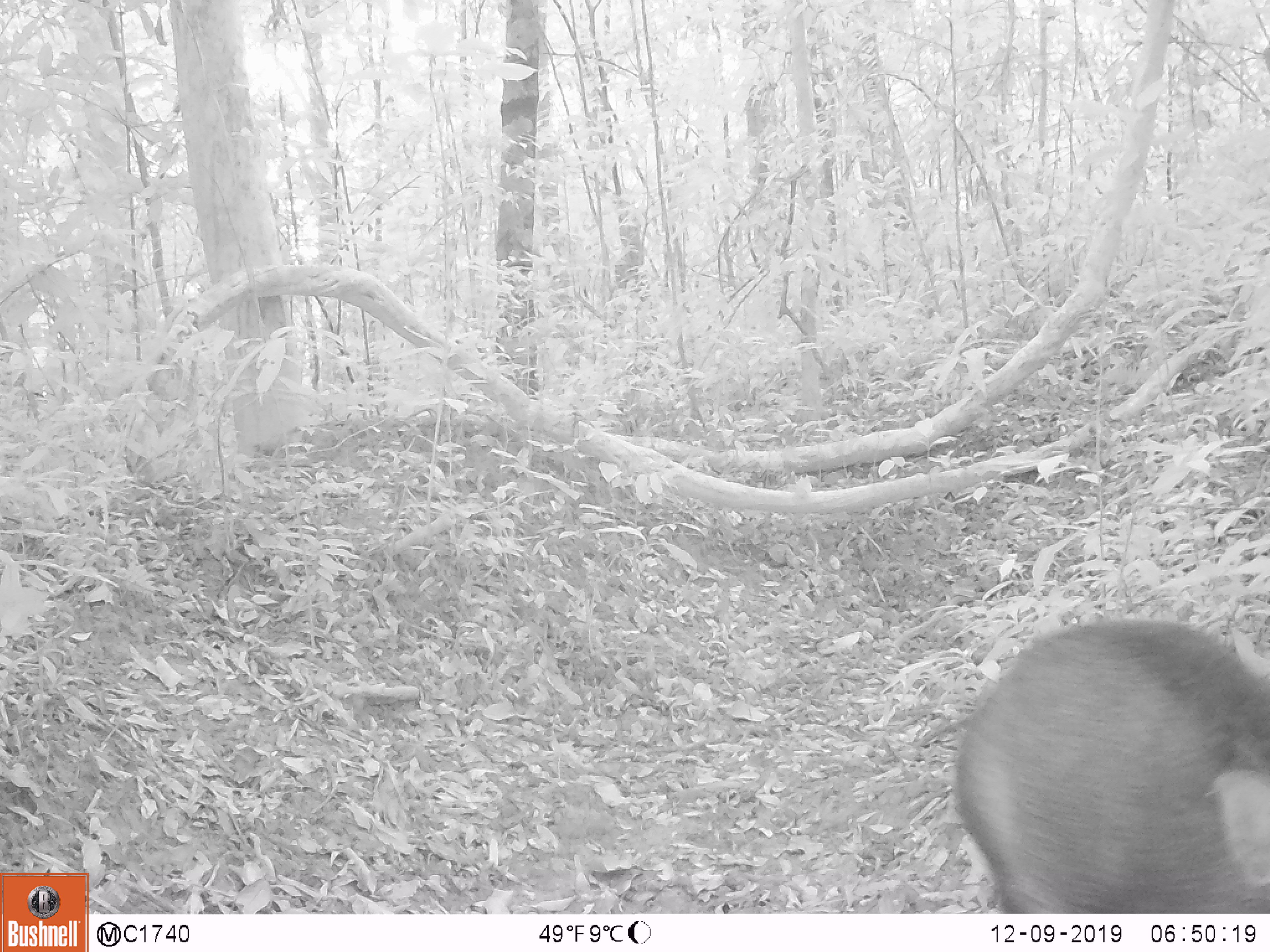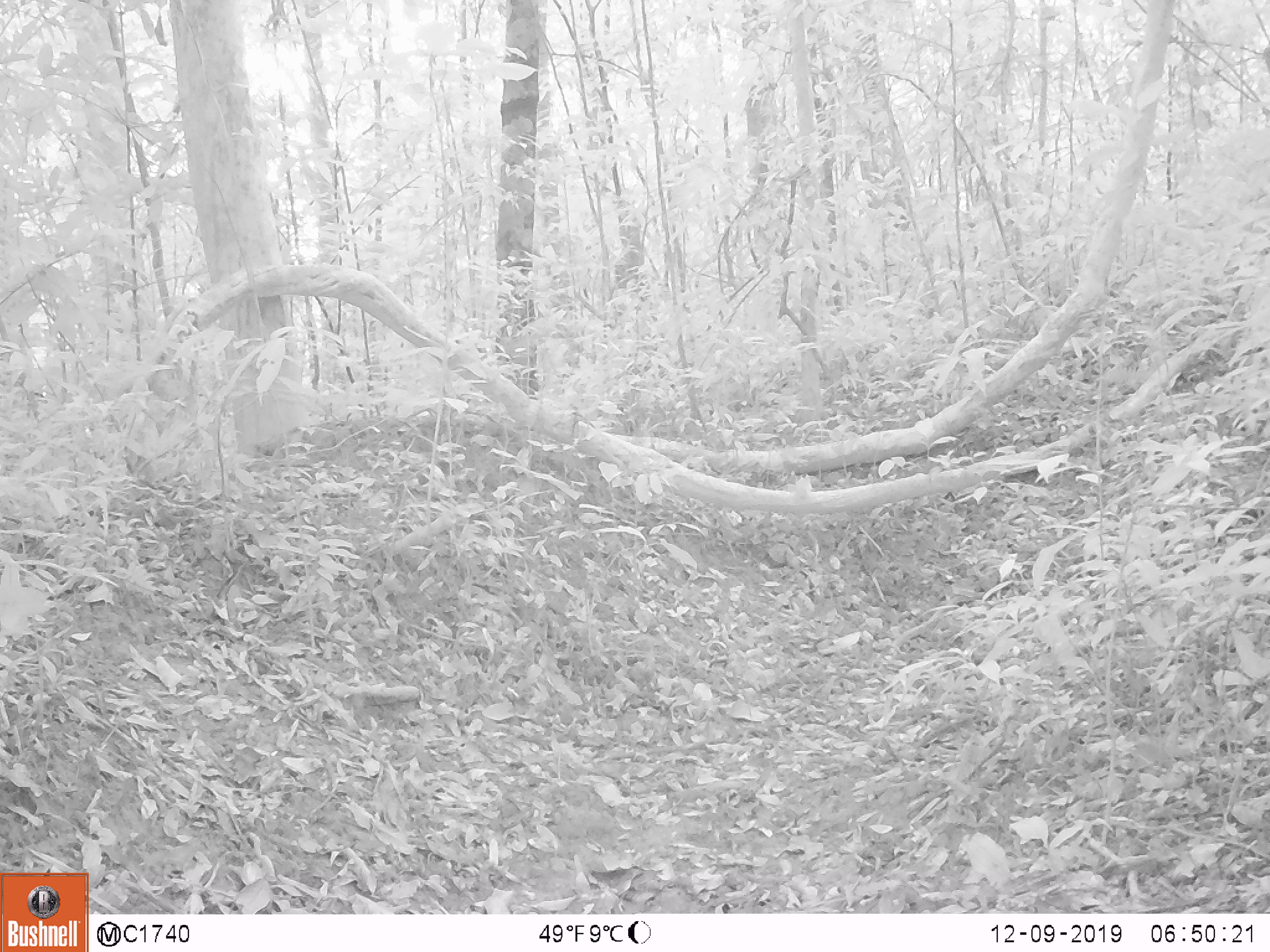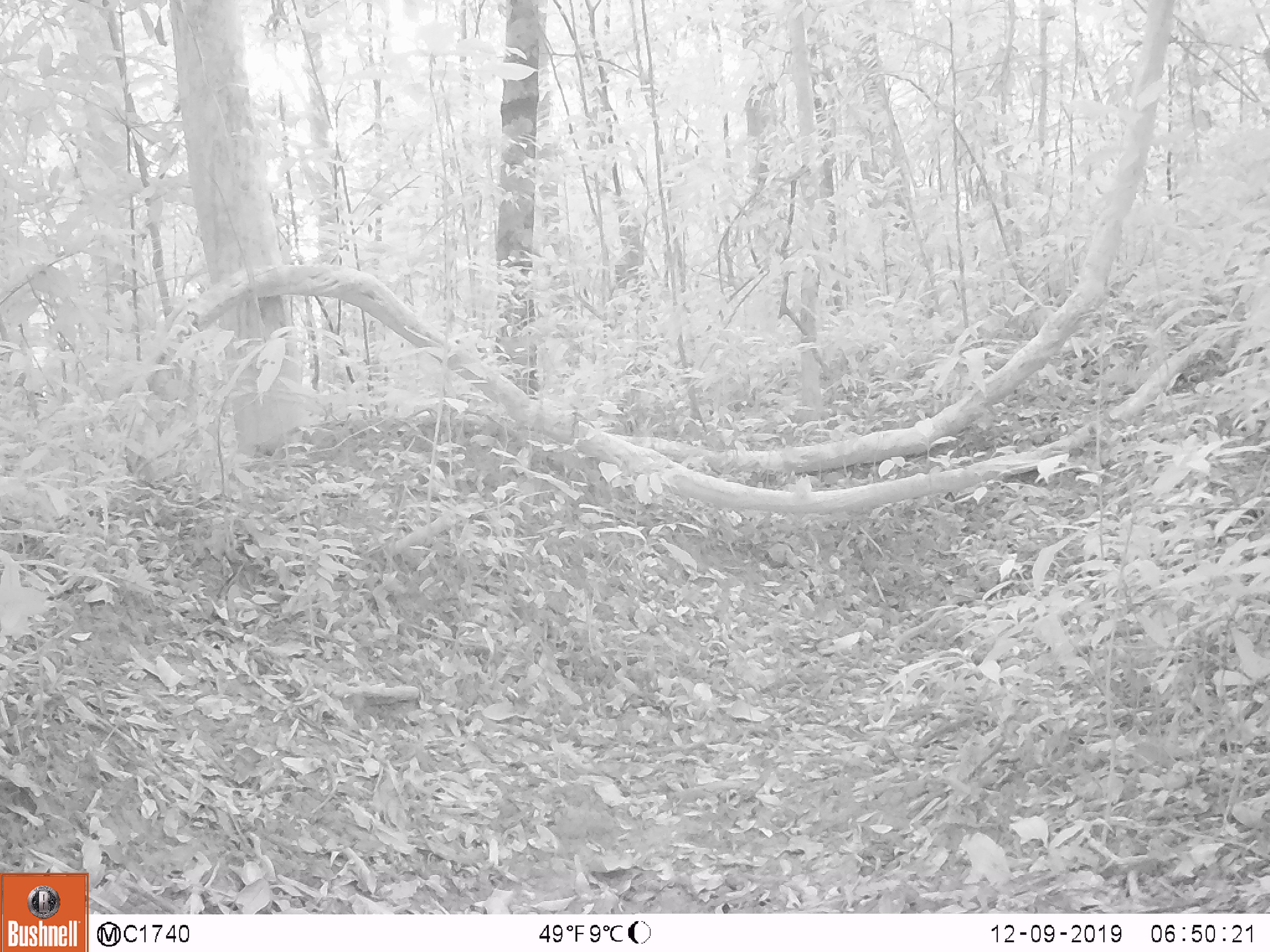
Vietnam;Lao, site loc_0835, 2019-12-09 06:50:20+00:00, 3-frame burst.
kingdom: Animalia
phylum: Chordata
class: Mammalia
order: Artiodactyla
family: Suidae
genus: Sus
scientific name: Sus scrofa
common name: eurasian wild pig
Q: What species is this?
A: Eurasian wild pig (Sus scrofa).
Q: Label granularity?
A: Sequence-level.